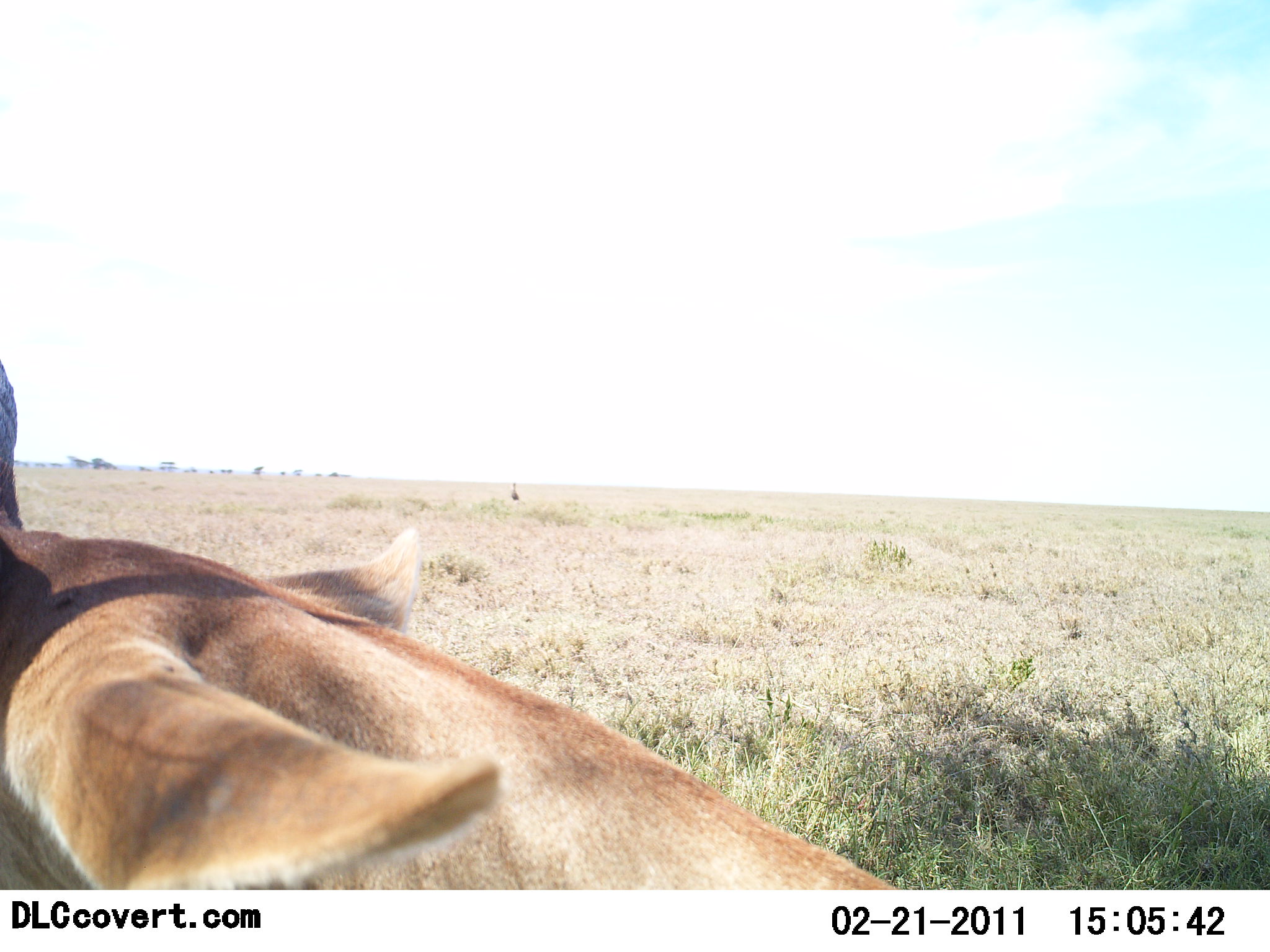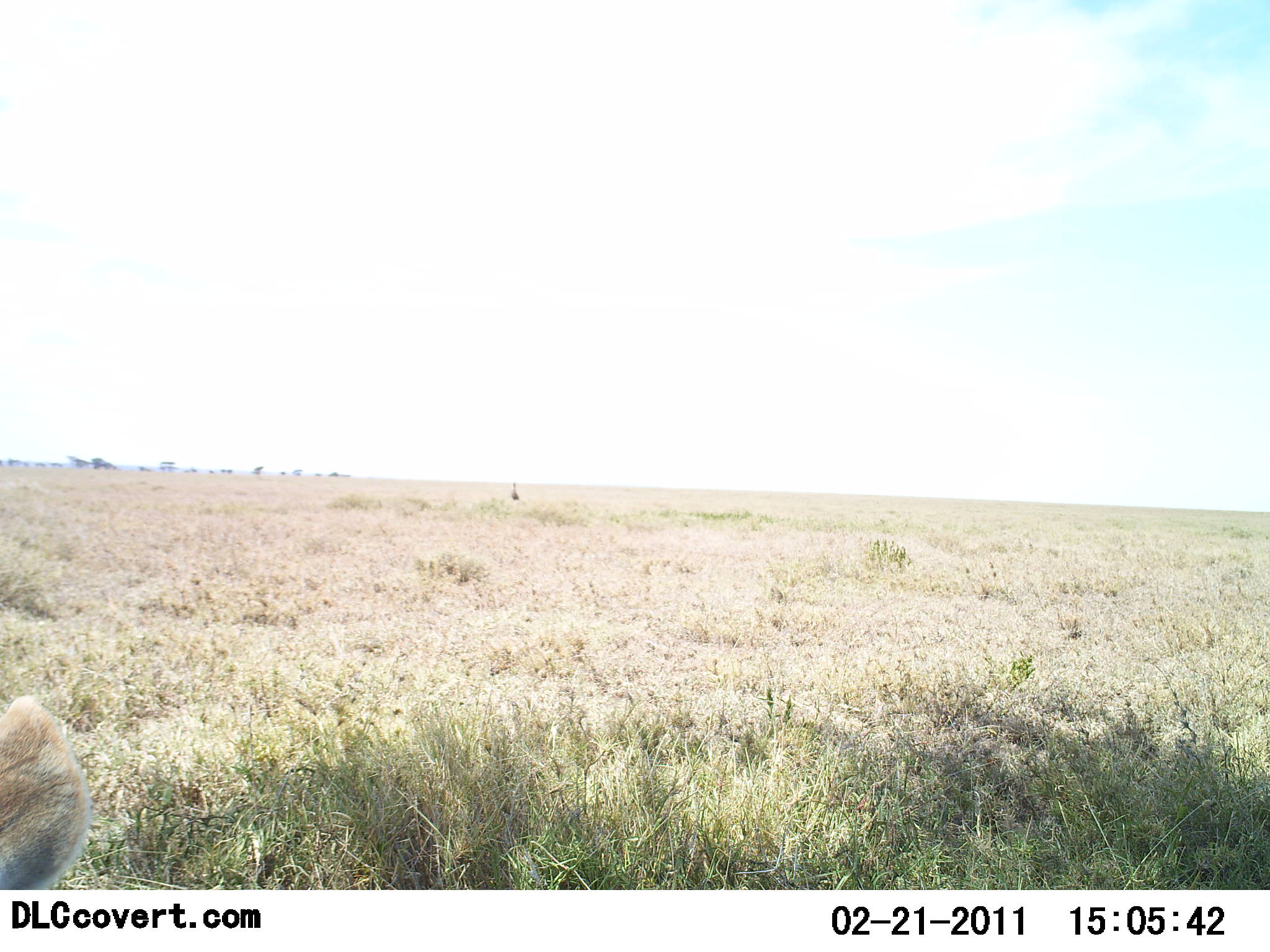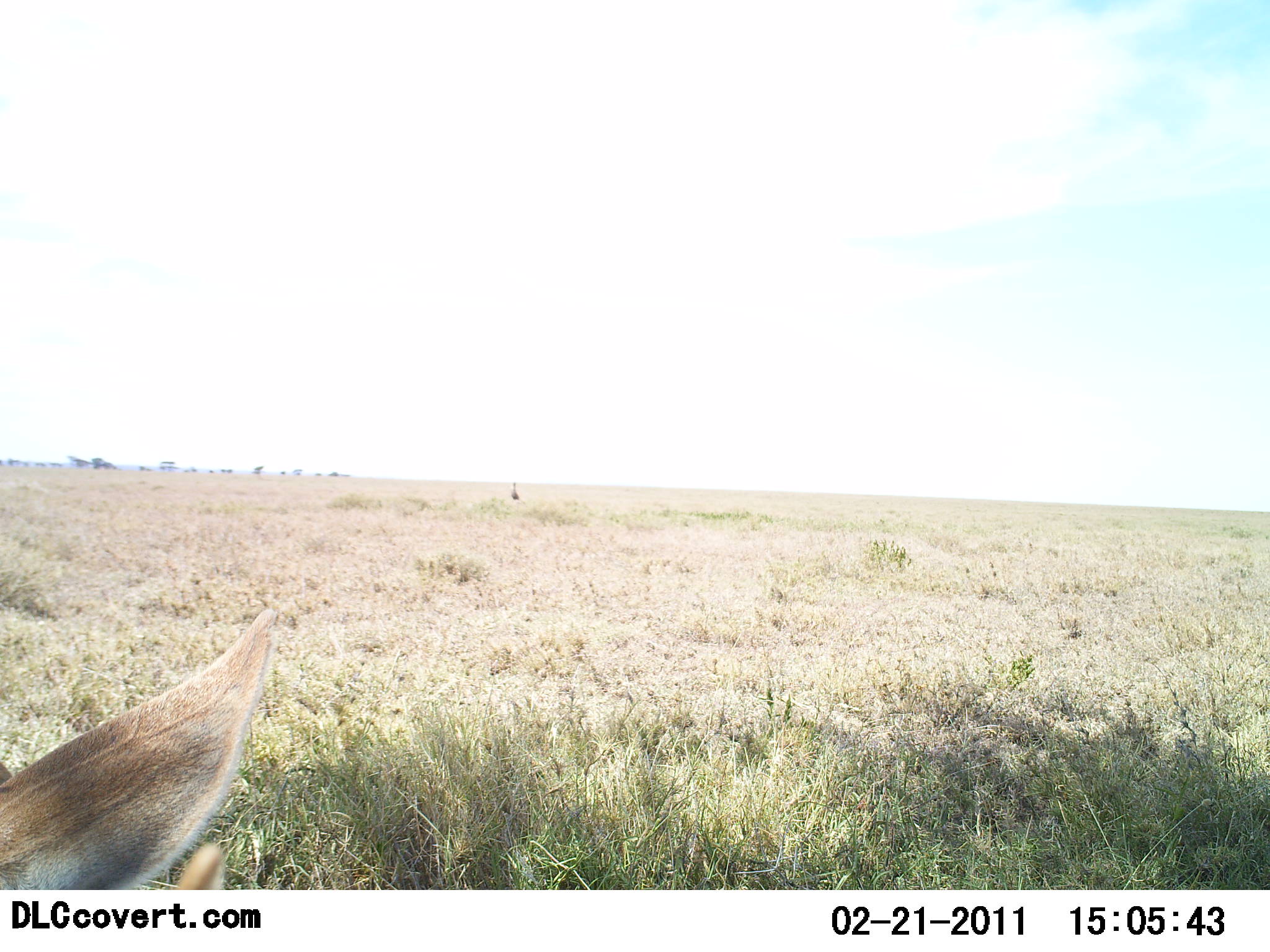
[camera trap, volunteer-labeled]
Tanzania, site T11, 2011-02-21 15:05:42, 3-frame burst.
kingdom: Animalia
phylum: Chordata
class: Mammalia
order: Artiodactyla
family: Bovidae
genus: Nanger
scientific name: Nanger granti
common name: grant's gazelle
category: gazellegrants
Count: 1.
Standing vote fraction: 40%.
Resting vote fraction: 0%.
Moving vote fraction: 60%.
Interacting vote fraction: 0%.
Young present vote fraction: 0%.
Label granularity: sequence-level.